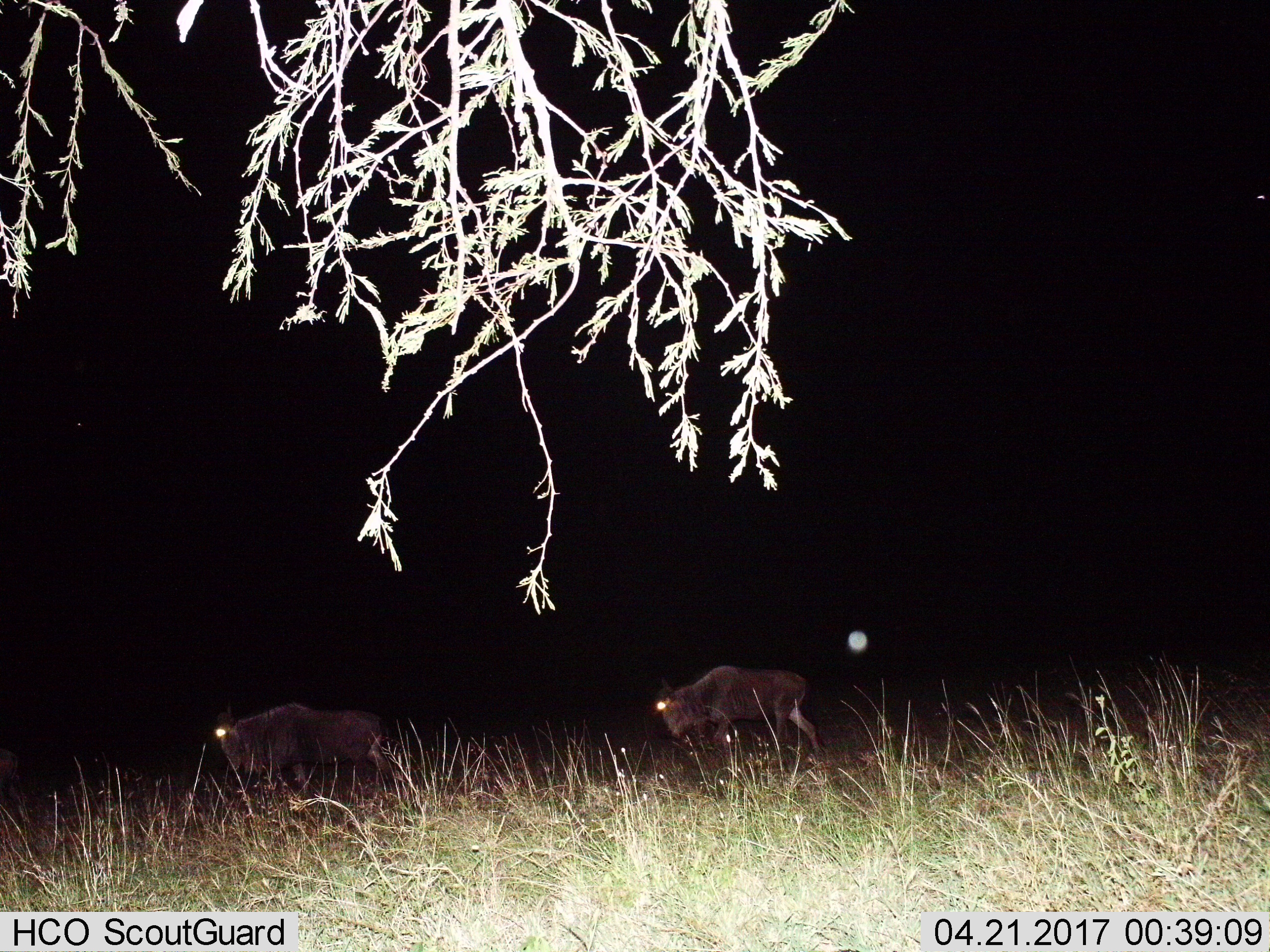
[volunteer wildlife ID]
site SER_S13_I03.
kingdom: Animalia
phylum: Chordata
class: Mammalia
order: Artiodactyla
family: Bovidae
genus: Connochaetes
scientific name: Connochaetes taurinus taurinus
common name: blue wildebeest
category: wildebeestblue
Wildebeestblue (blue wildebeest) (Connochaetes taurinus taurinus), count 2. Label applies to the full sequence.